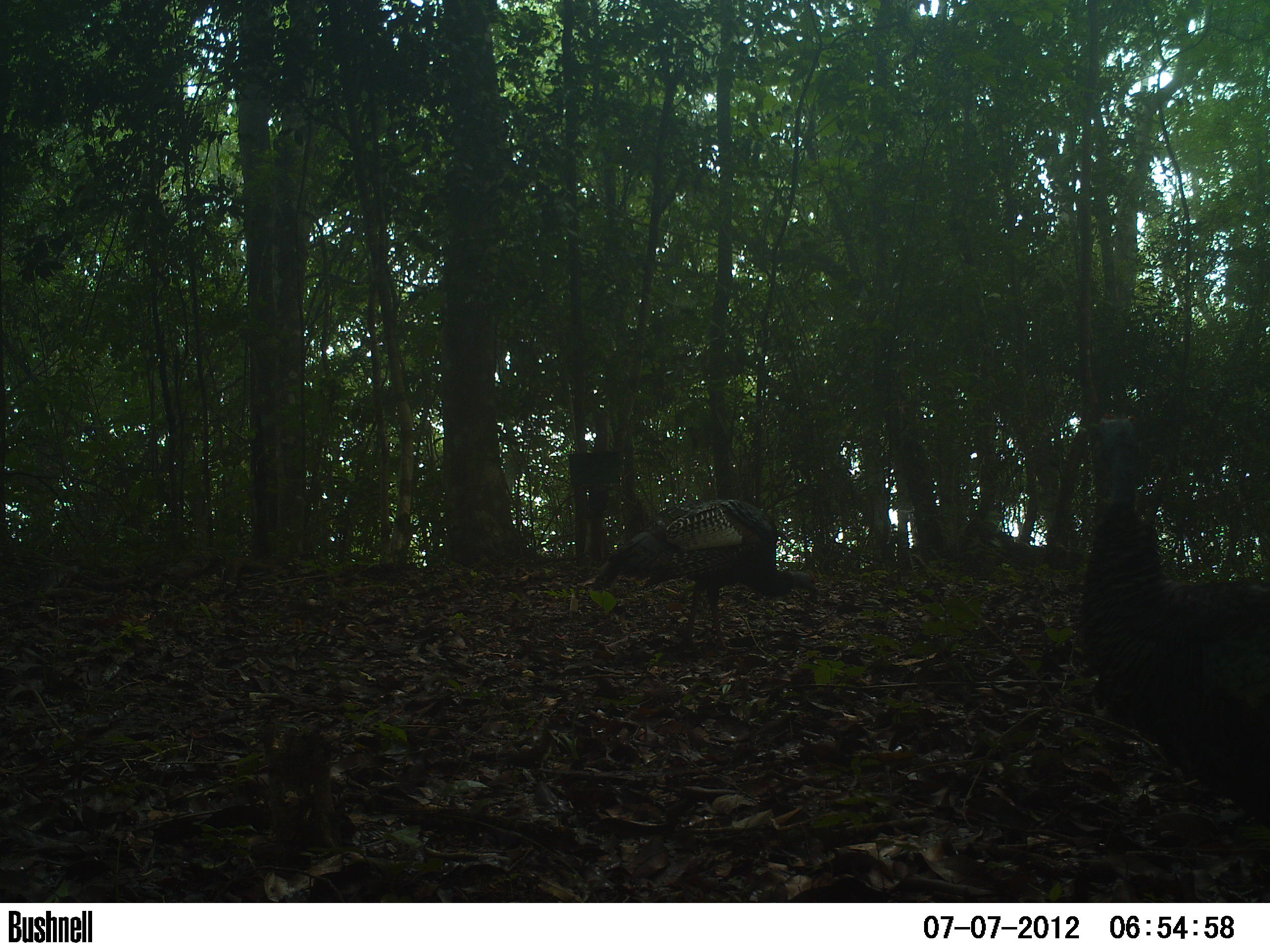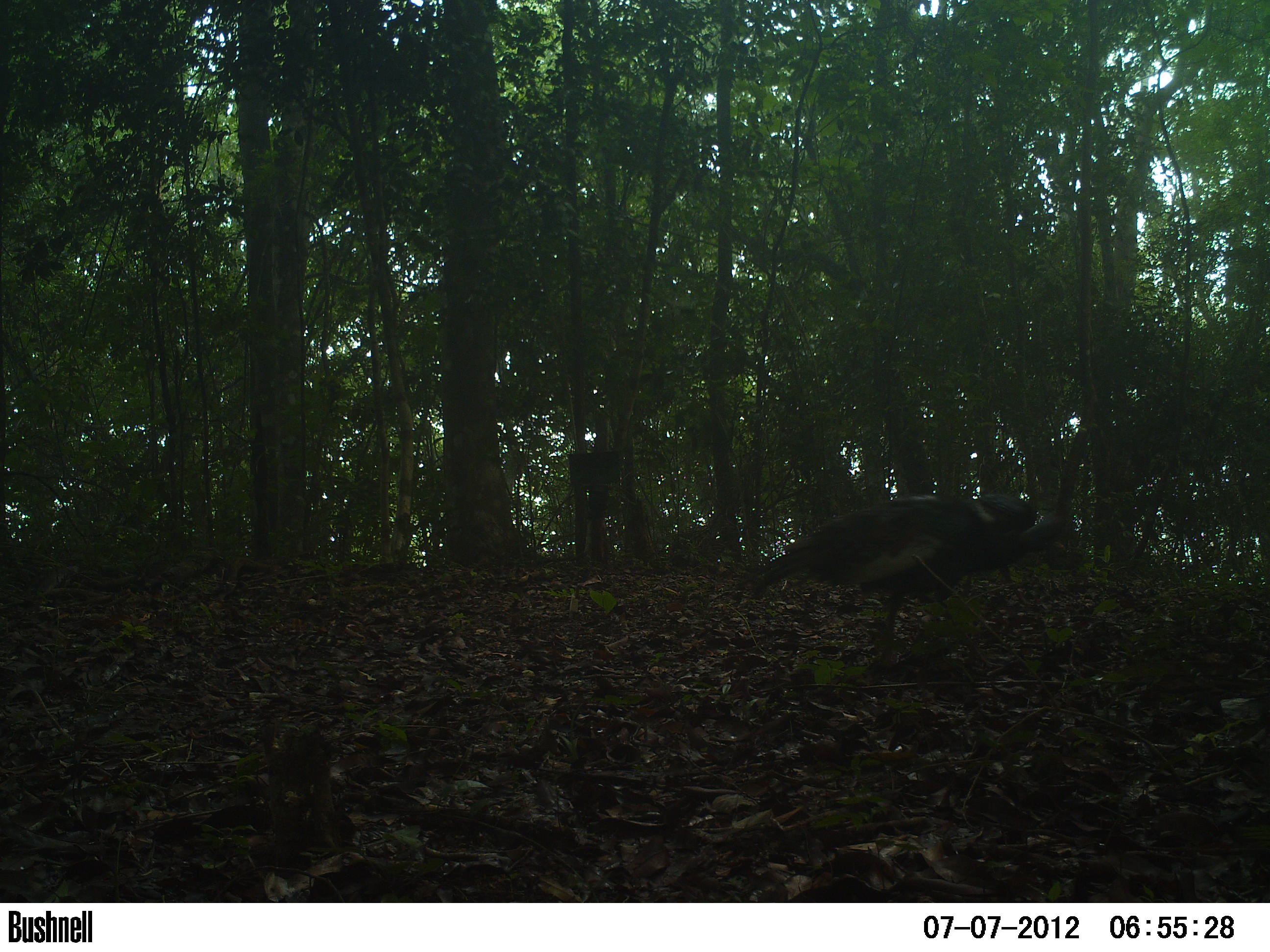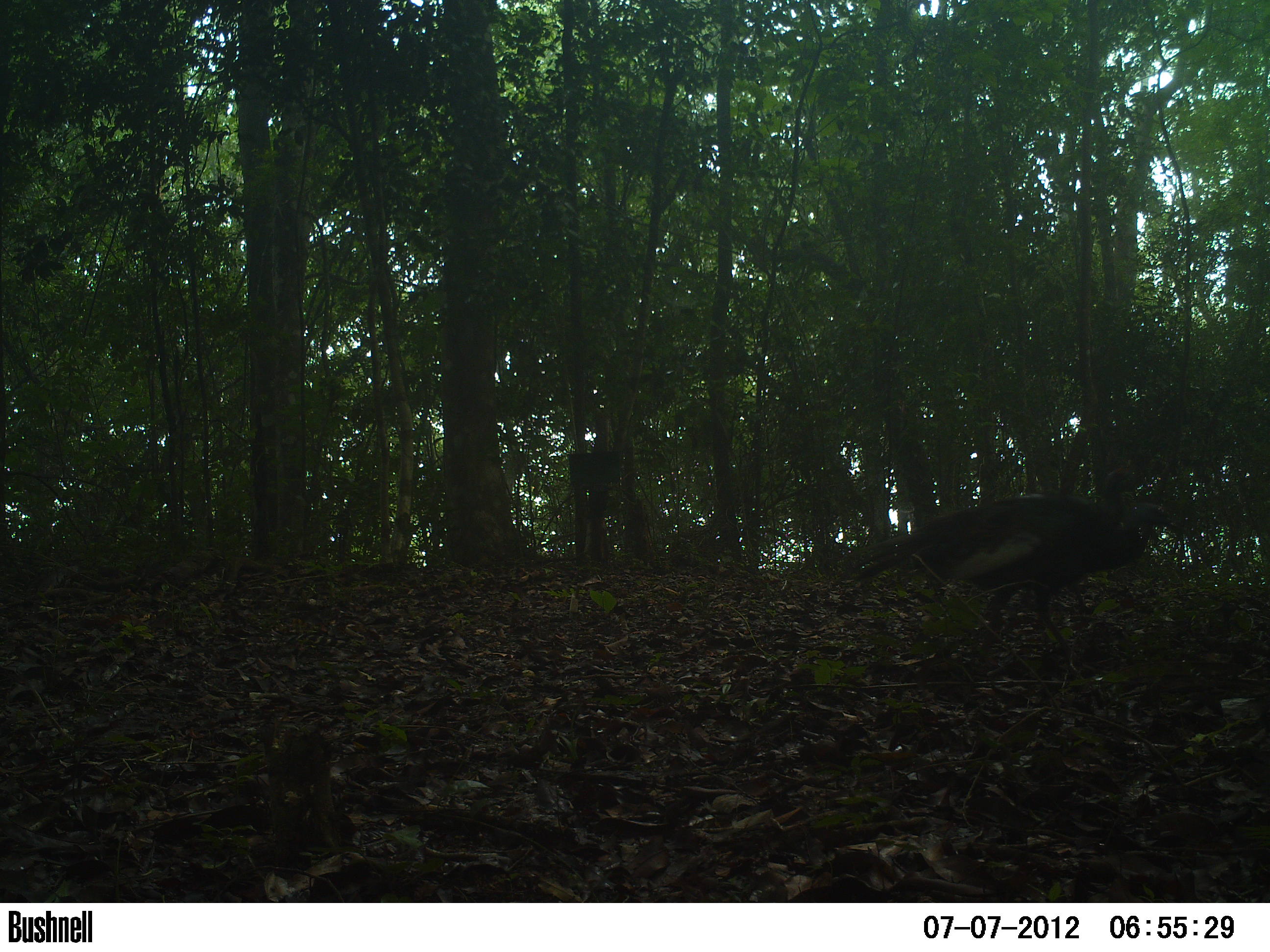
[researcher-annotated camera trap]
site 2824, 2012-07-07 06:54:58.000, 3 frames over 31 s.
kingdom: Animalia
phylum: Chordata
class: Aves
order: Galliformes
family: Phasianidae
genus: Meleagris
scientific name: Meleagris ocellata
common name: ocellated turkey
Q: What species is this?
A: Meleagris ocellata (ocellated turkey).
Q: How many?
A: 3.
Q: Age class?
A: Adult.